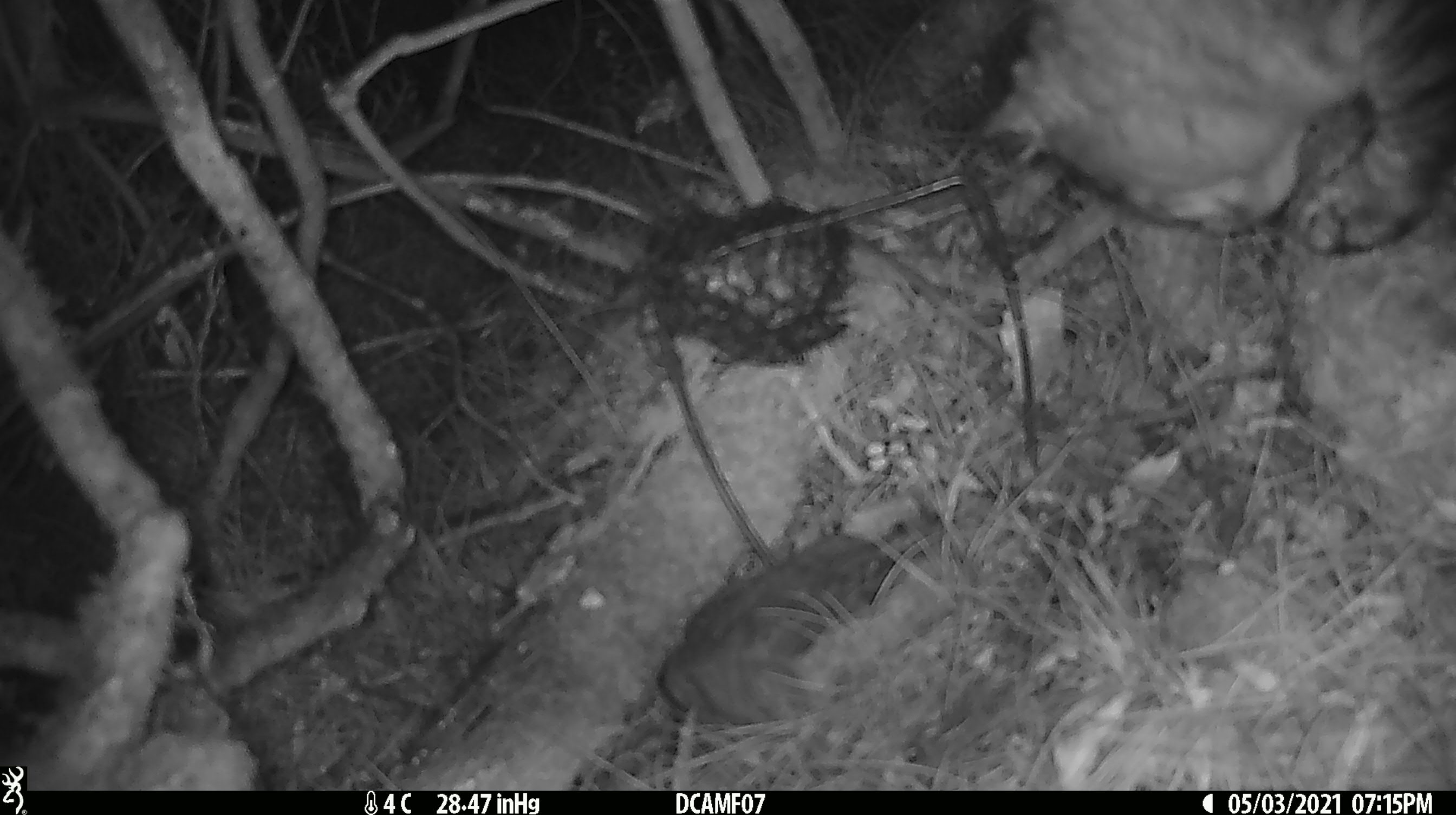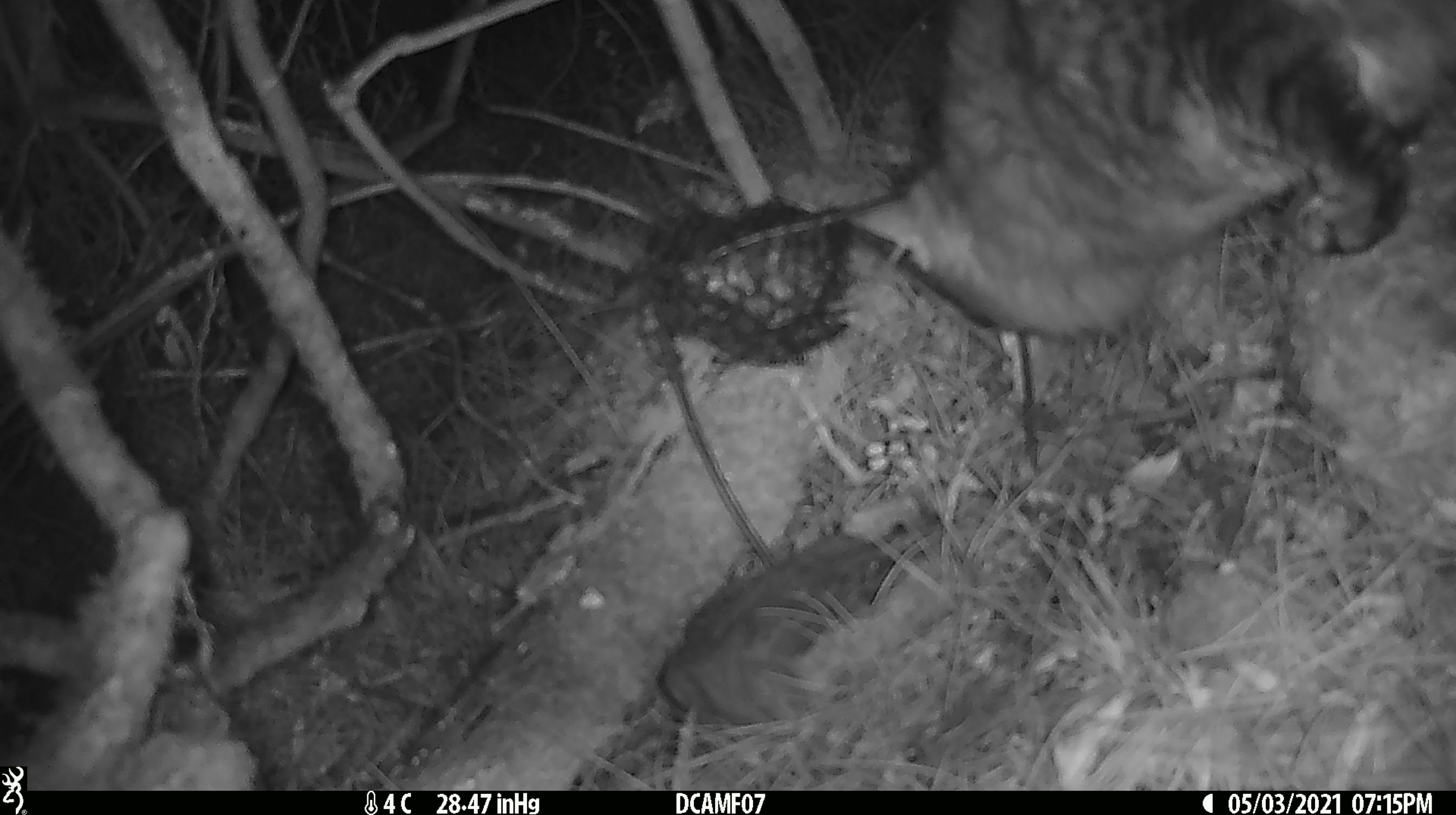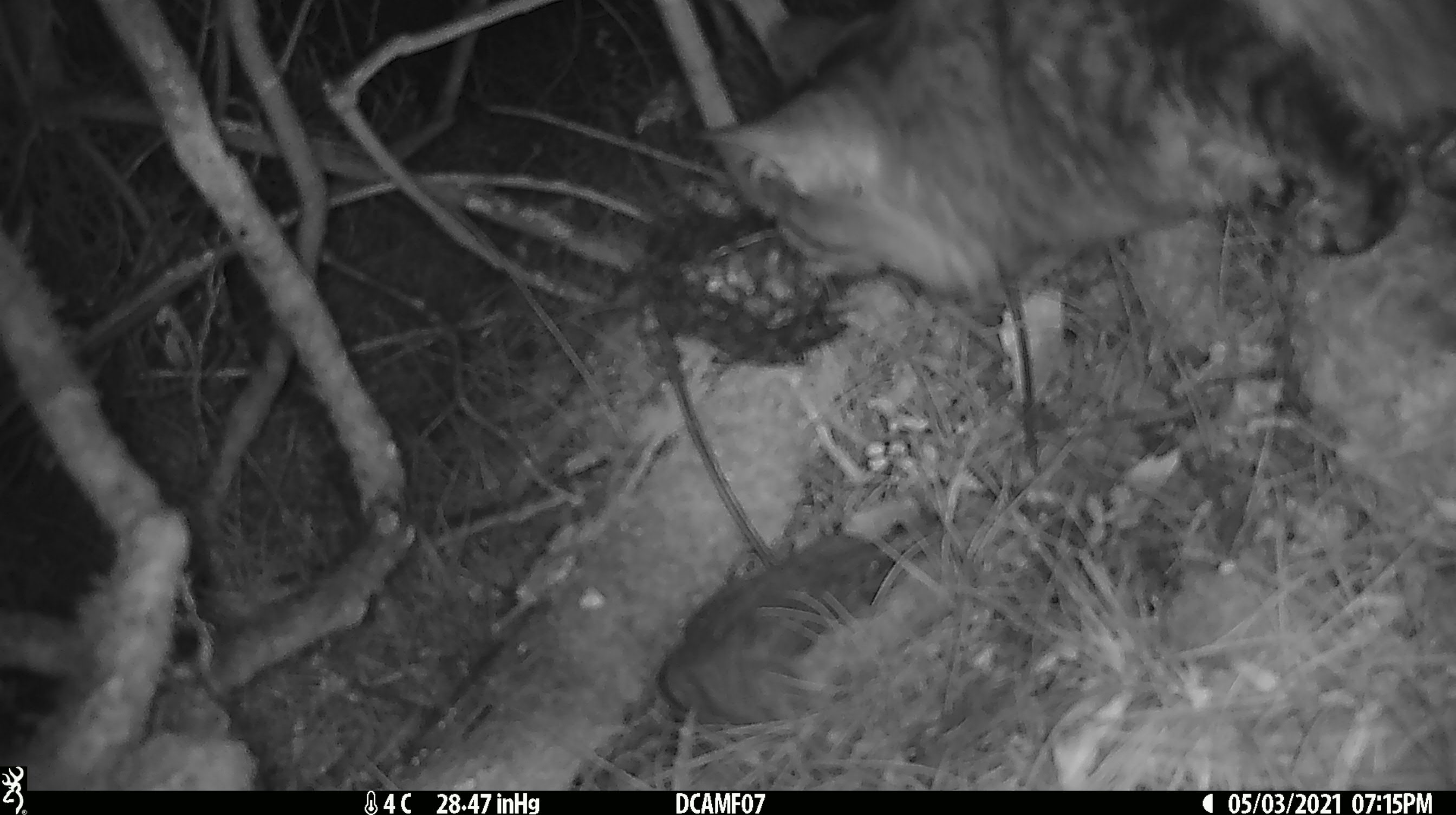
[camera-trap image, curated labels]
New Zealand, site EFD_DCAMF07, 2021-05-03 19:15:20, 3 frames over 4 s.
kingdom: Animalia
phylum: Chordata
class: Mammalia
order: Carnivora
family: Felidae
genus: Felis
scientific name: Felis catus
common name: domestic cat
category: cat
Cat (domestic cat) (Felis catus).